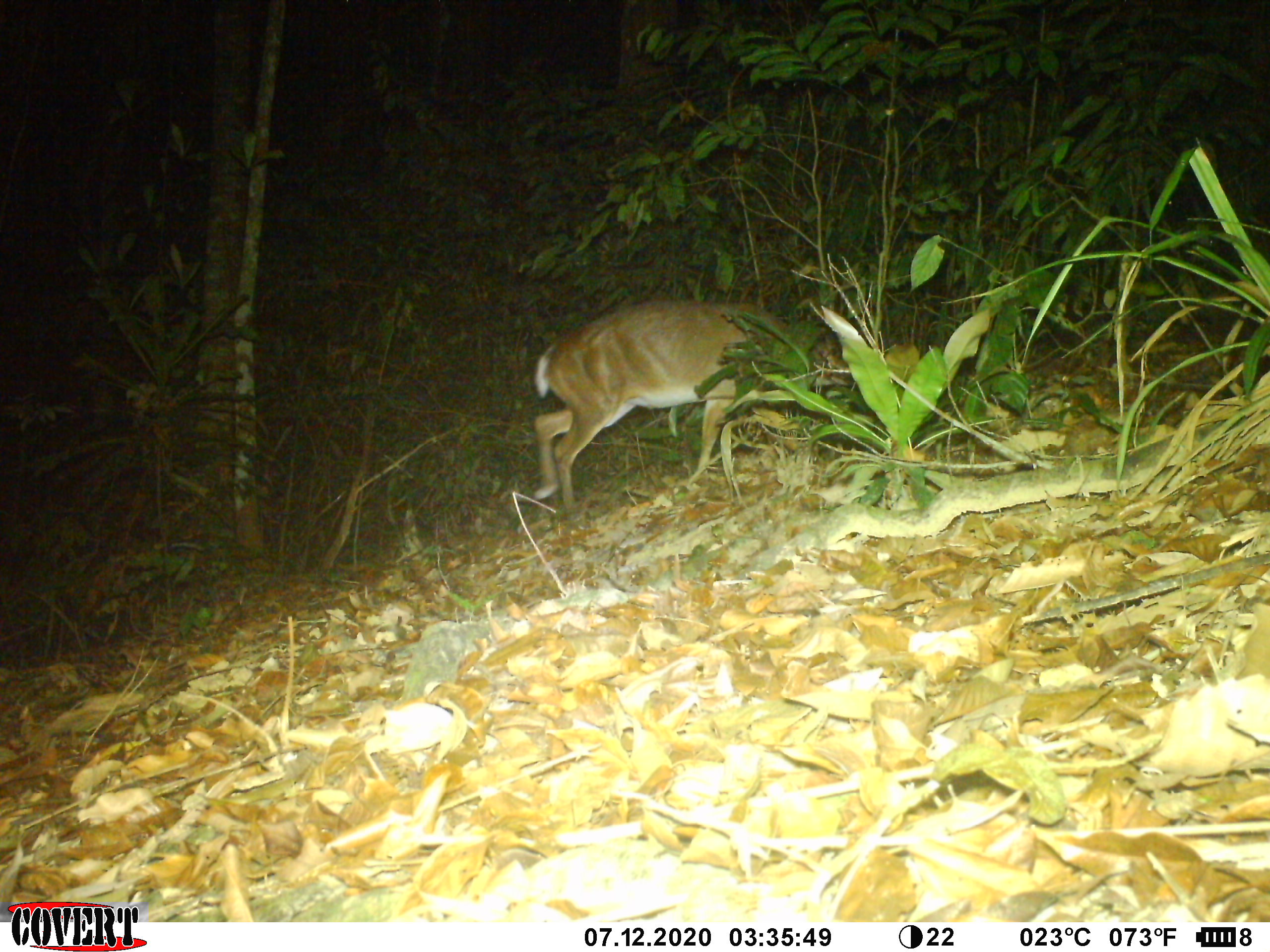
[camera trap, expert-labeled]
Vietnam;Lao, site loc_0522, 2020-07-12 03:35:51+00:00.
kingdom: Animalia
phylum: Chordata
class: Mammalia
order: Artiodactyla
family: Cervidae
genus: Muntiacus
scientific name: Muntiacus vuquangensis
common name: large-antlered muntjac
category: large antlered muntjac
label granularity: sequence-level